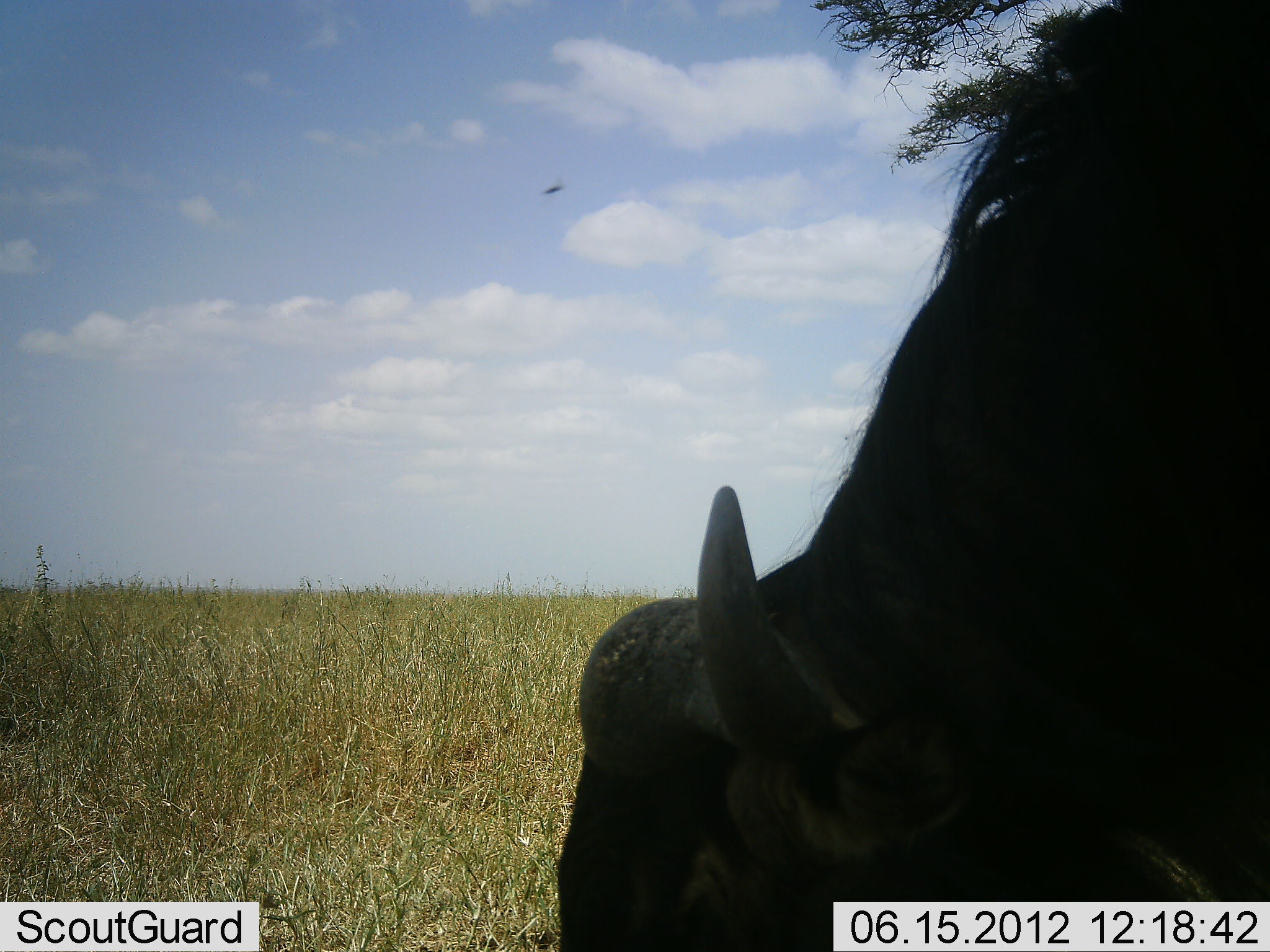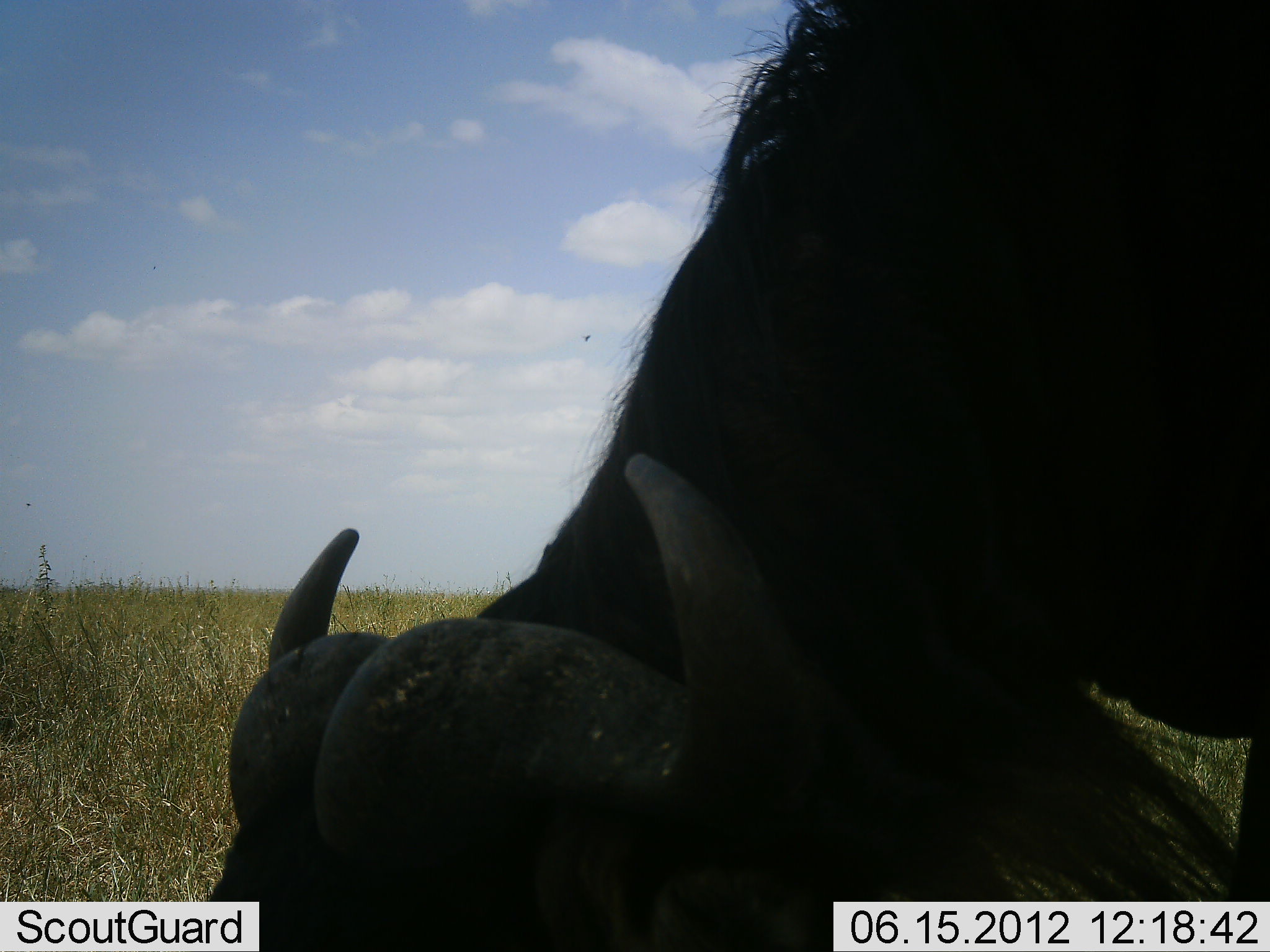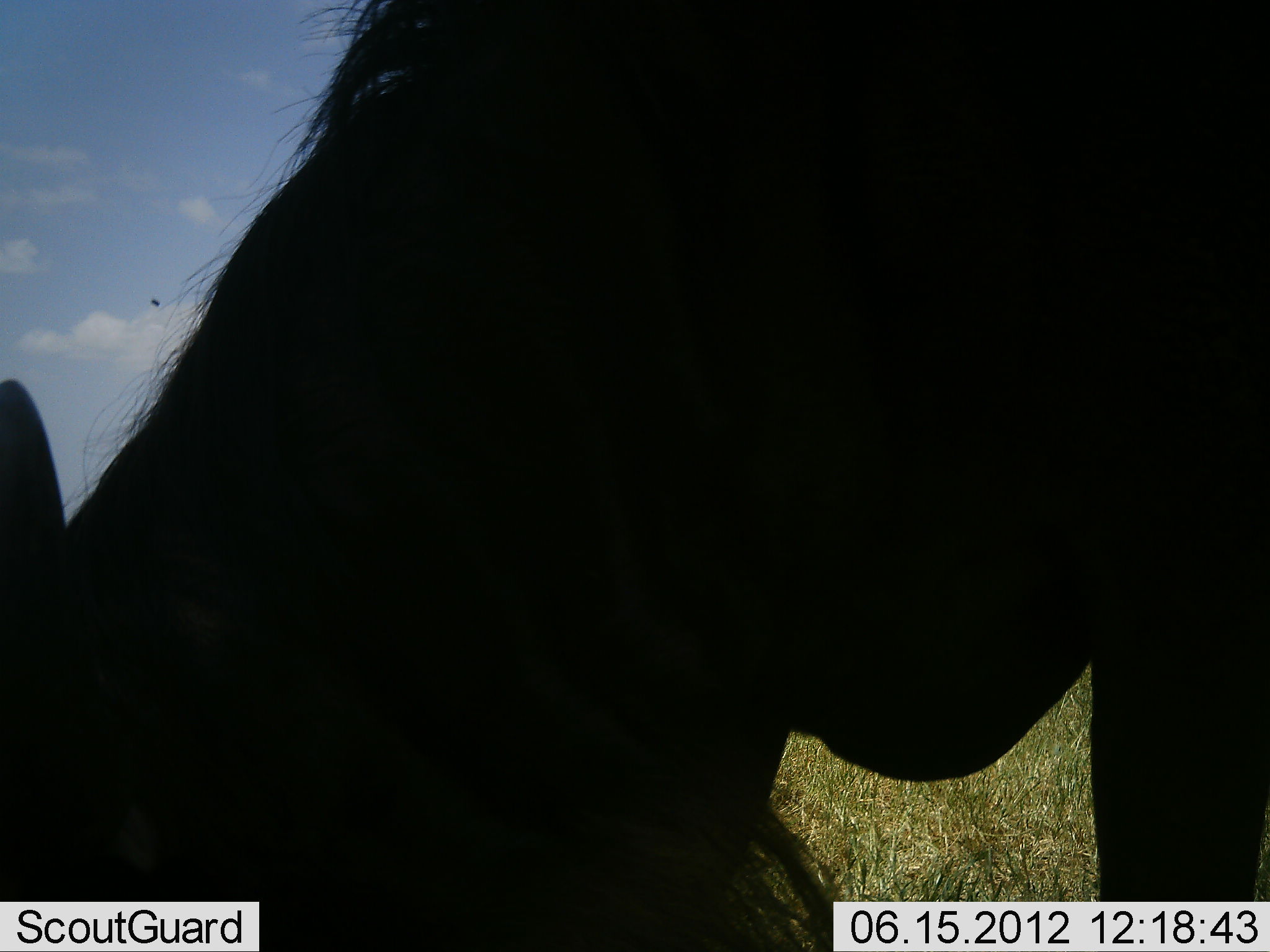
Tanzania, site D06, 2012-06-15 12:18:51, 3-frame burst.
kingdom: Animalia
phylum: Chordata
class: Mammalia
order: Artiodactyla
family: Bovidae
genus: Syncerus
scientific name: Syncerus caffer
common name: cape buffalo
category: buffalo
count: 1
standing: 0%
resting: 0%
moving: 50%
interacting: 0%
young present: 0%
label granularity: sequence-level